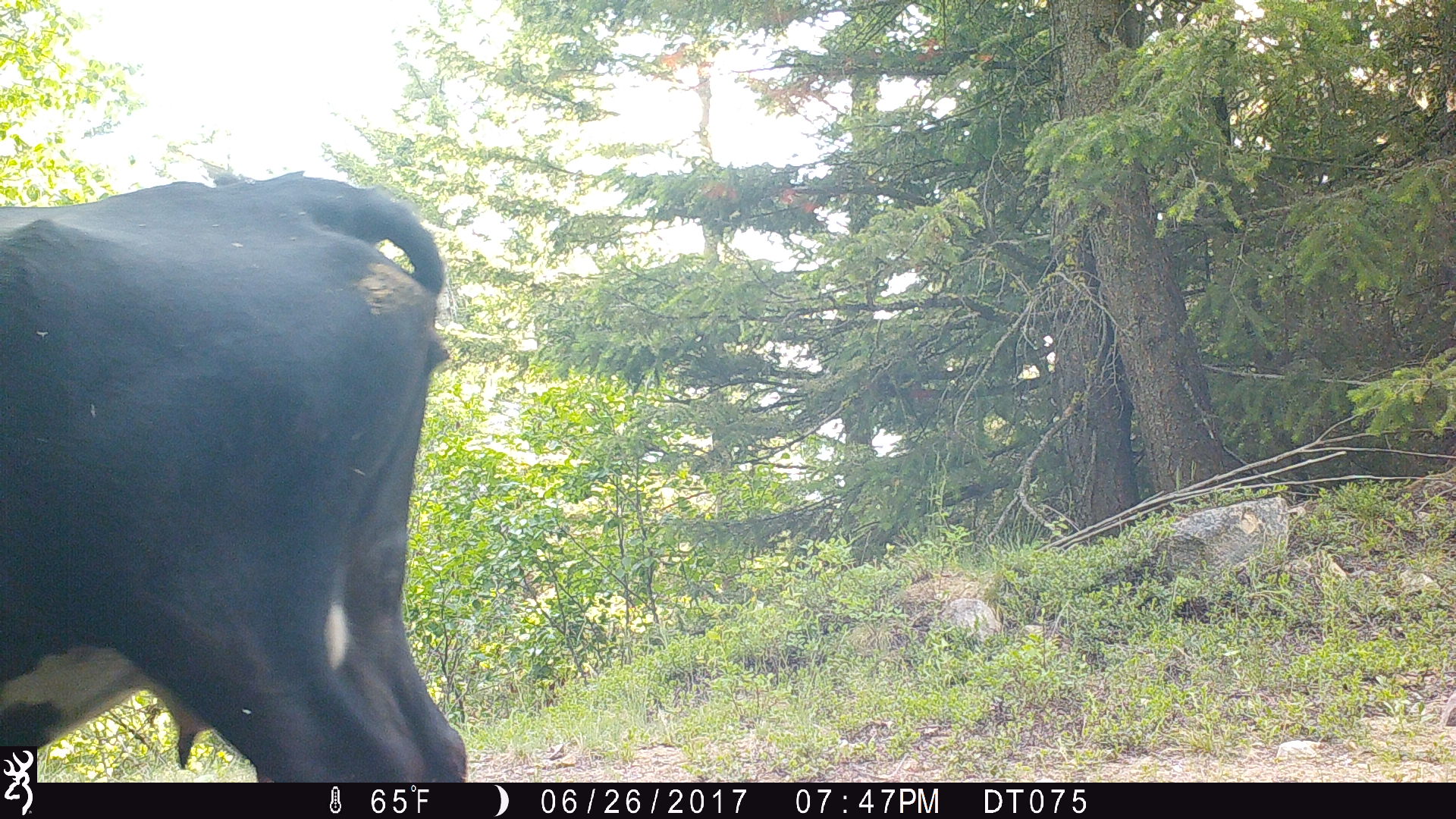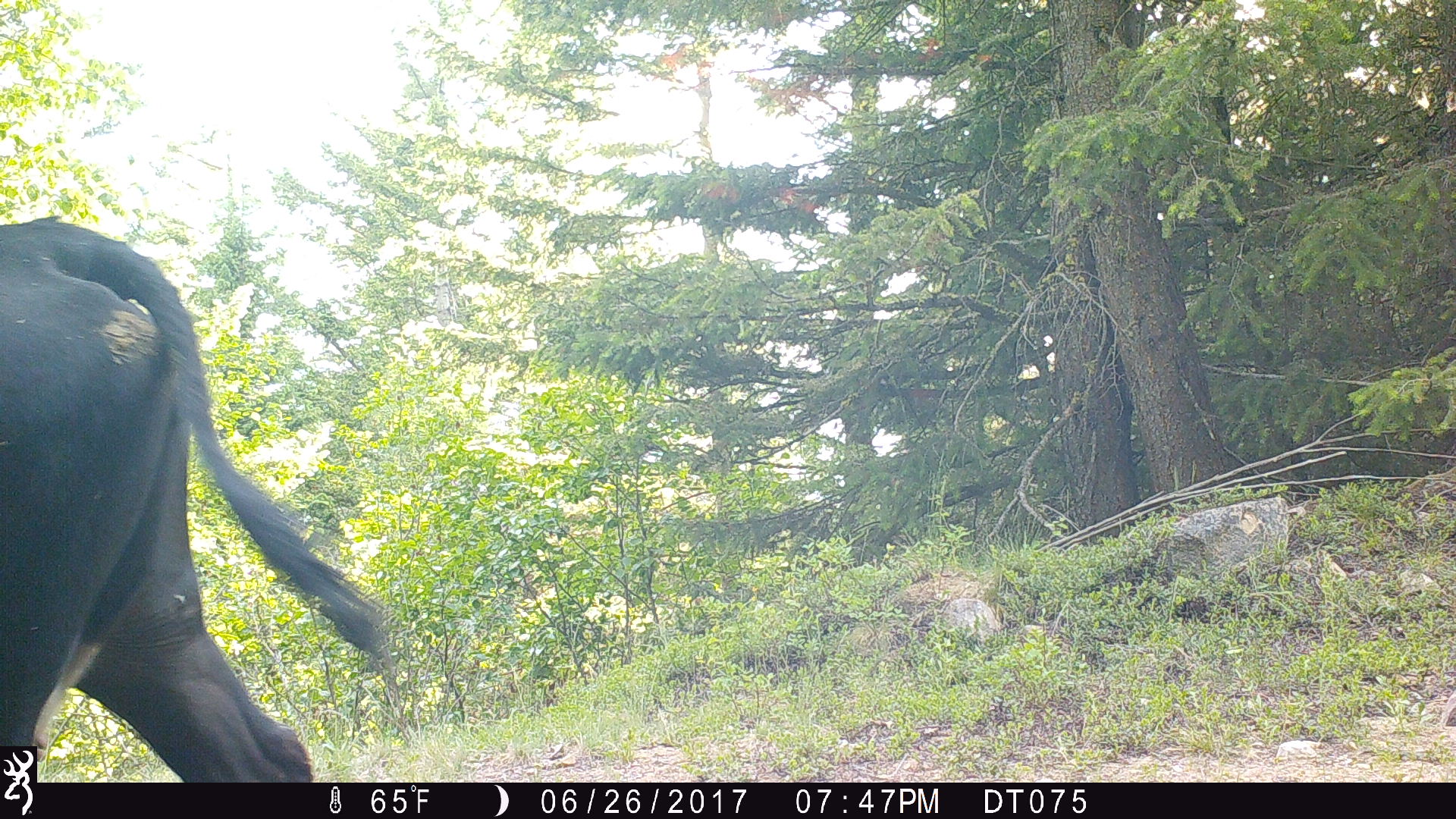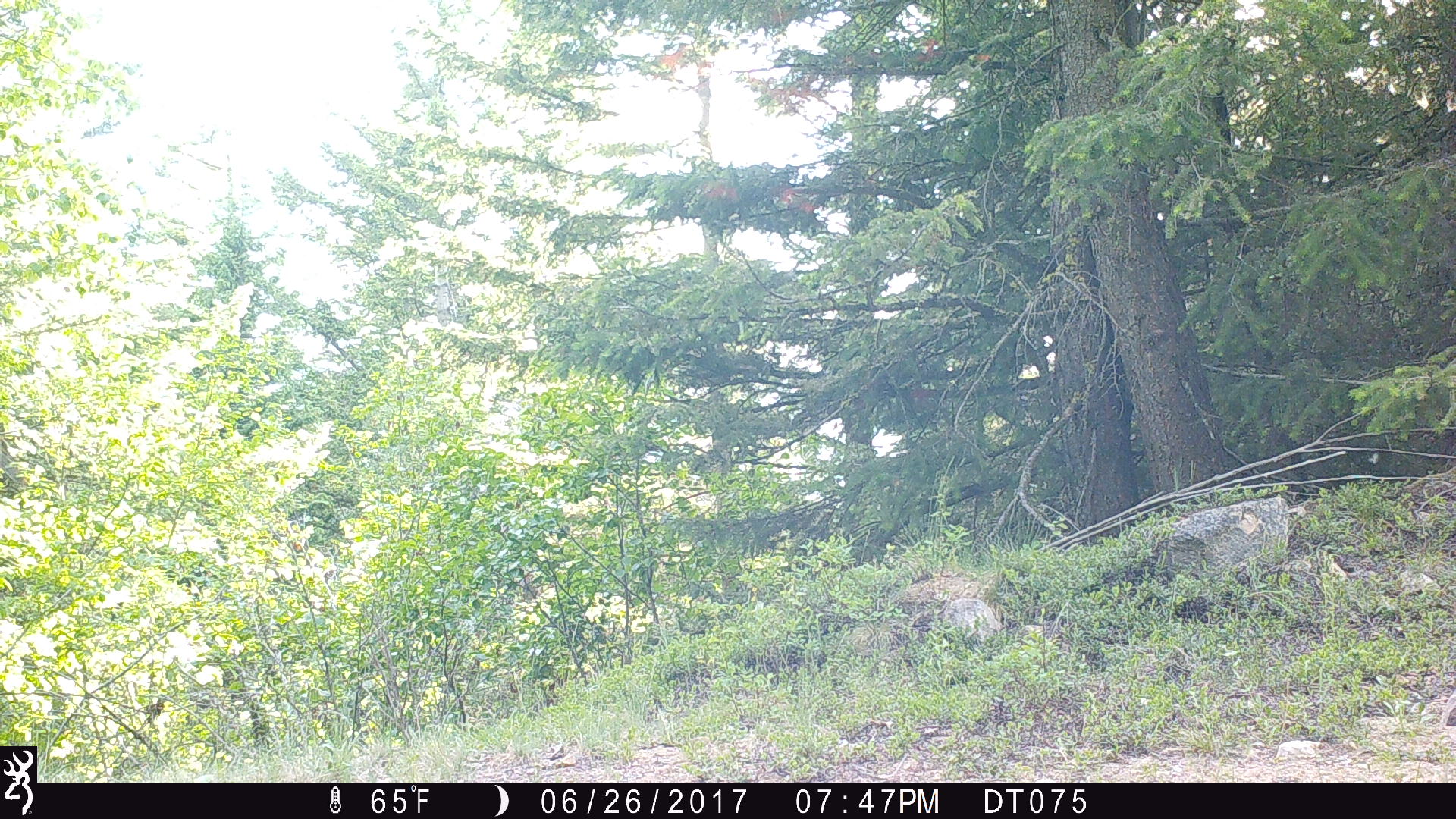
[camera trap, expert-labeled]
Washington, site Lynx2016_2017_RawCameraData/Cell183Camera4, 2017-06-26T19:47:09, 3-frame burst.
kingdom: Animalia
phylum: Chordata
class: Mammalia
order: Artiodactyla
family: Bovidae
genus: Bos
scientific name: Bos taurus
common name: domestic cattle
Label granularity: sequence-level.